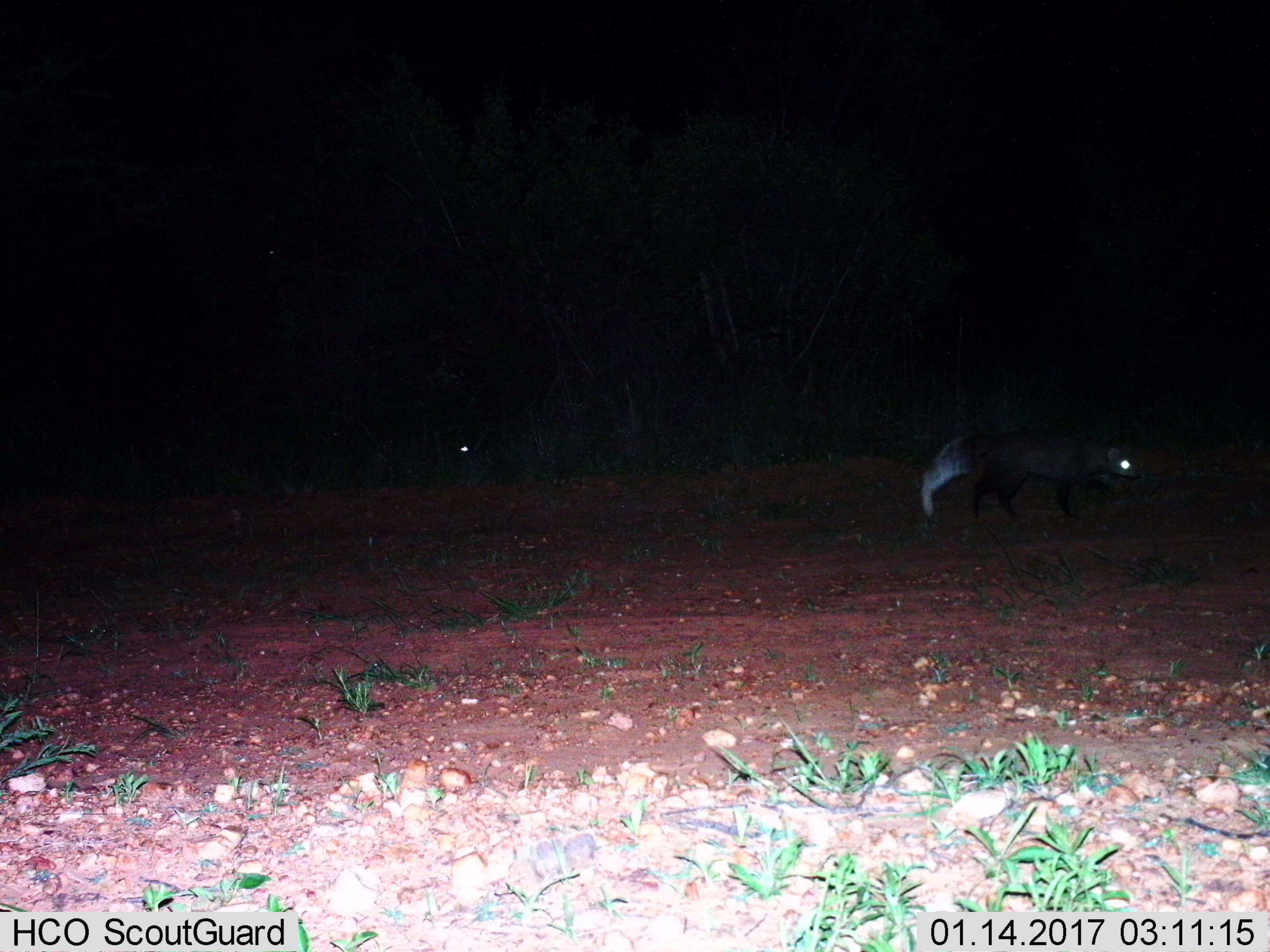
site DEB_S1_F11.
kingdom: Animalia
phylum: Chordata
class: Mammalia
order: Carnivora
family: Herpestidae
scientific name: Herpestidae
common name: mongoose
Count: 1.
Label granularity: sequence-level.